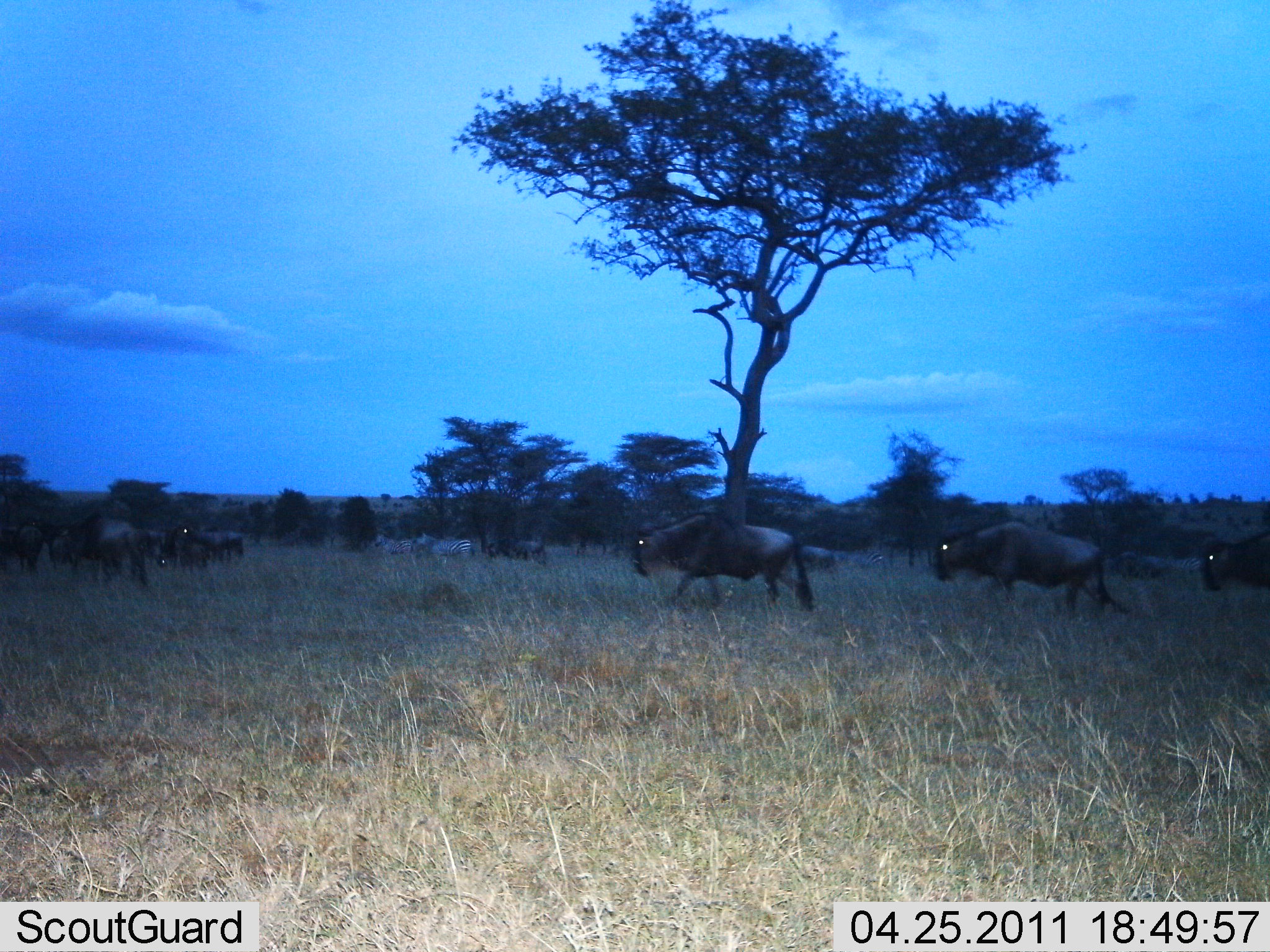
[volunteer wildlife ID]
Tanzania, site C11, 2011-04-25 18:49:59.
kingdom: Animalia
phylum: Chordata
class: Mammalia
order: Artiodactyla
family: Bovidae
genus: Connochaetes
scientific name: Connochaetes taurinus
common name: blue wildebeest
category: wildebeest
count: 8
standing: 35%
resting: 0%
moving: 94%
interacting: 0%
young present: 0%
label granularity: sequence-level